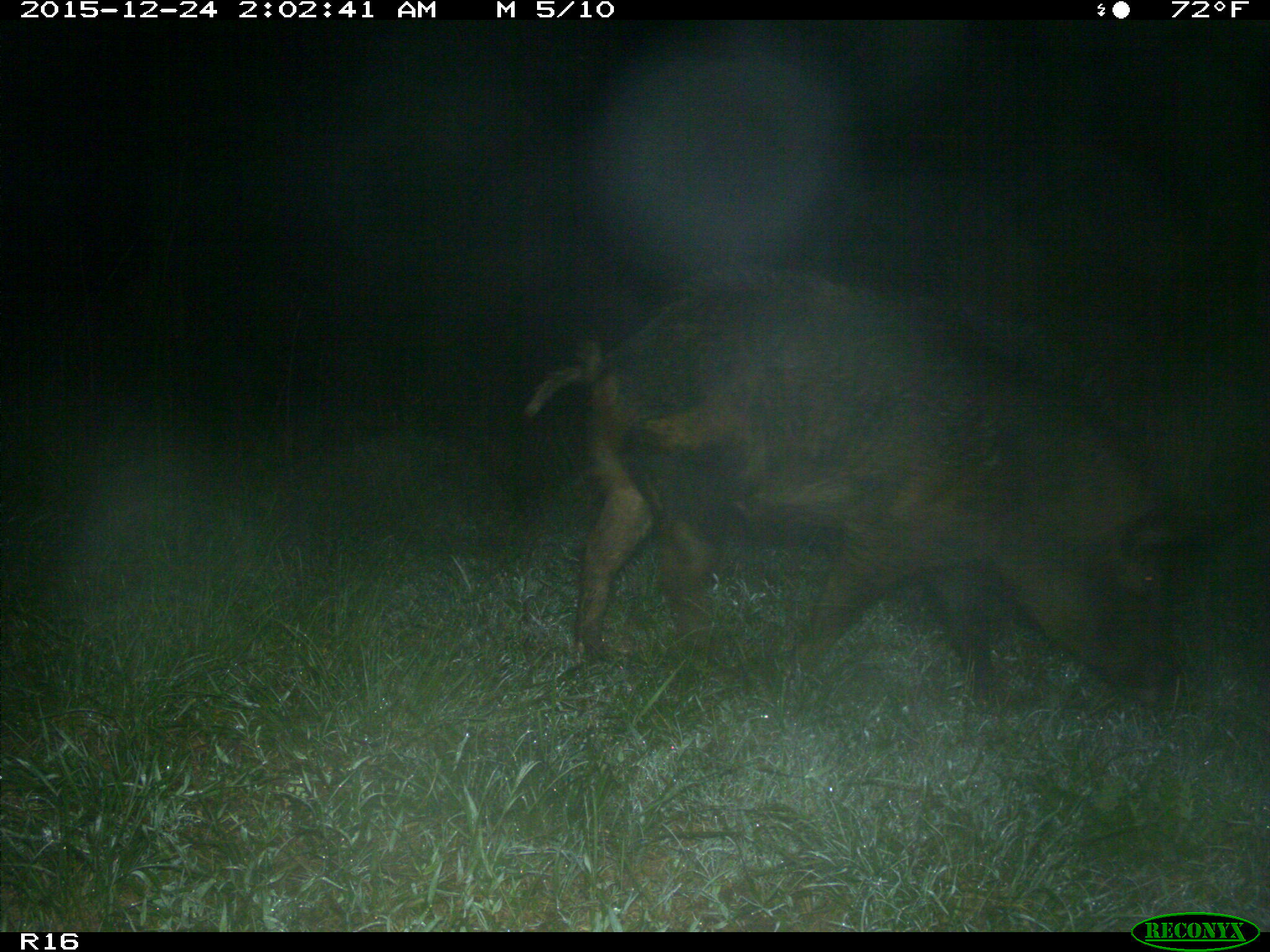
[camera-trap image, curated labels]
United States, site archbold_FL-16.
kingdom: Animalia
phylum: Chordata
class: Mammalia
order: Artiodactyla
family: Suidae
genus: Sus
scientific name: Sus scrofa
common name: wild boar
Sus scrofa (wild boar).